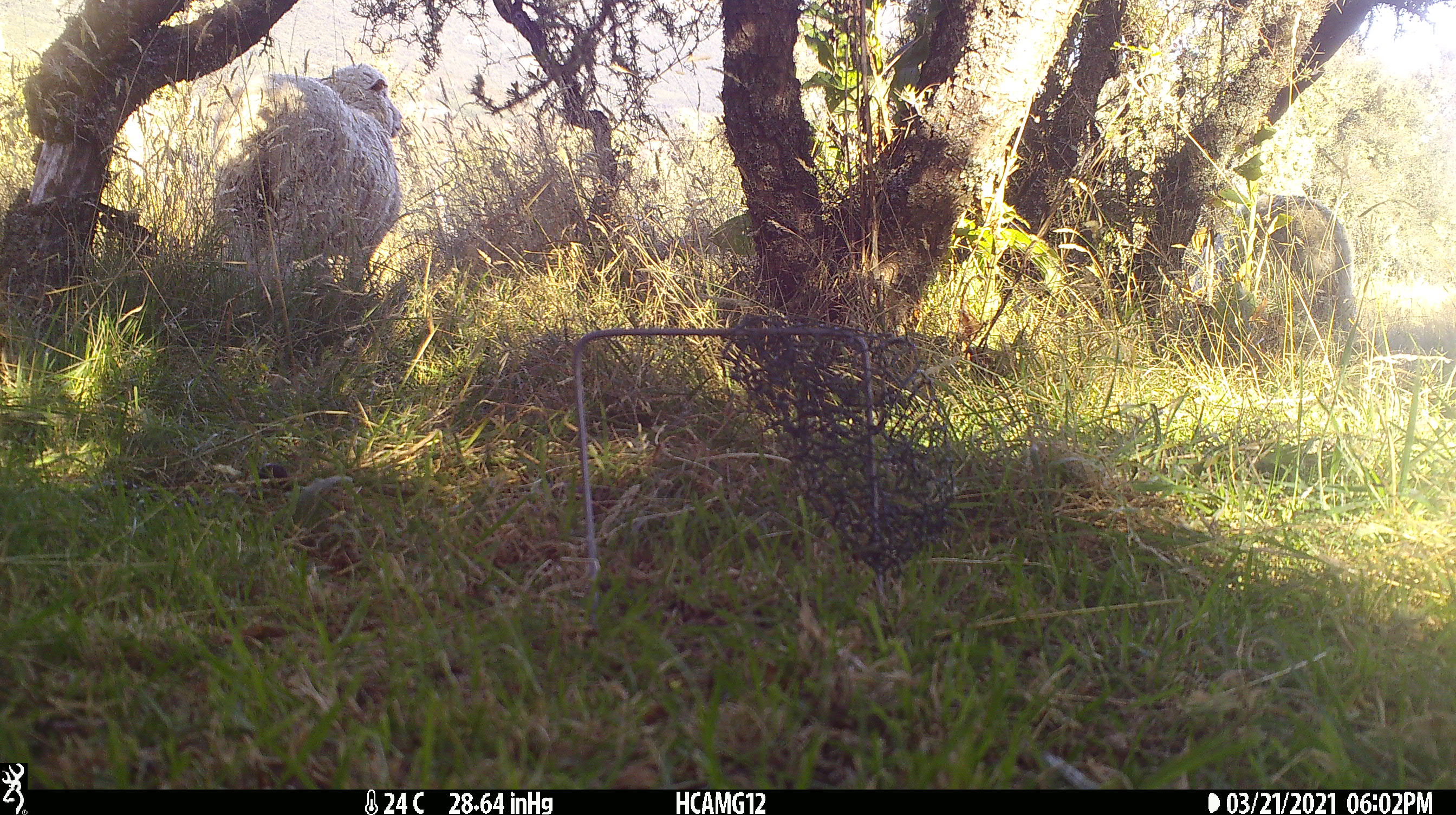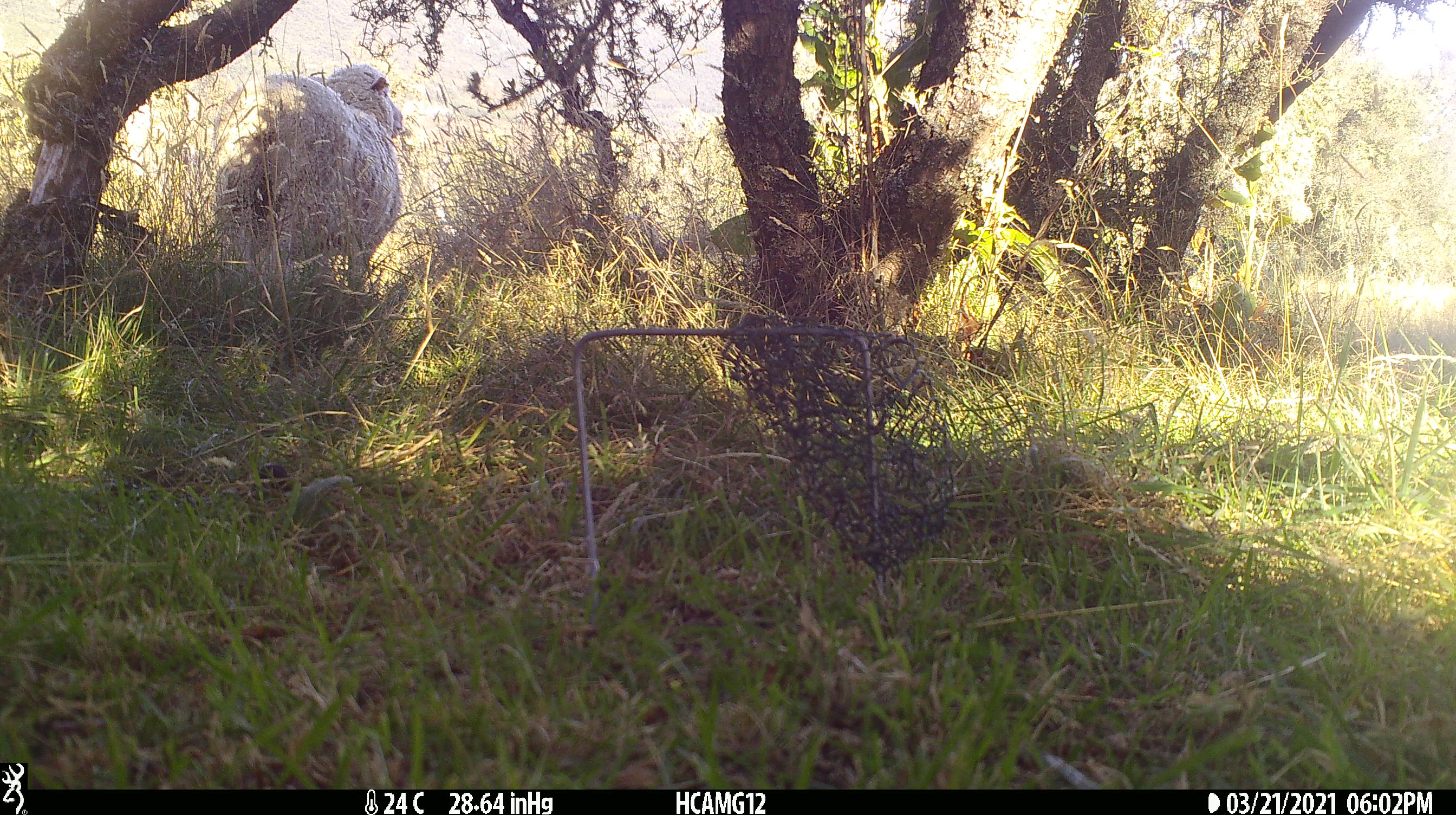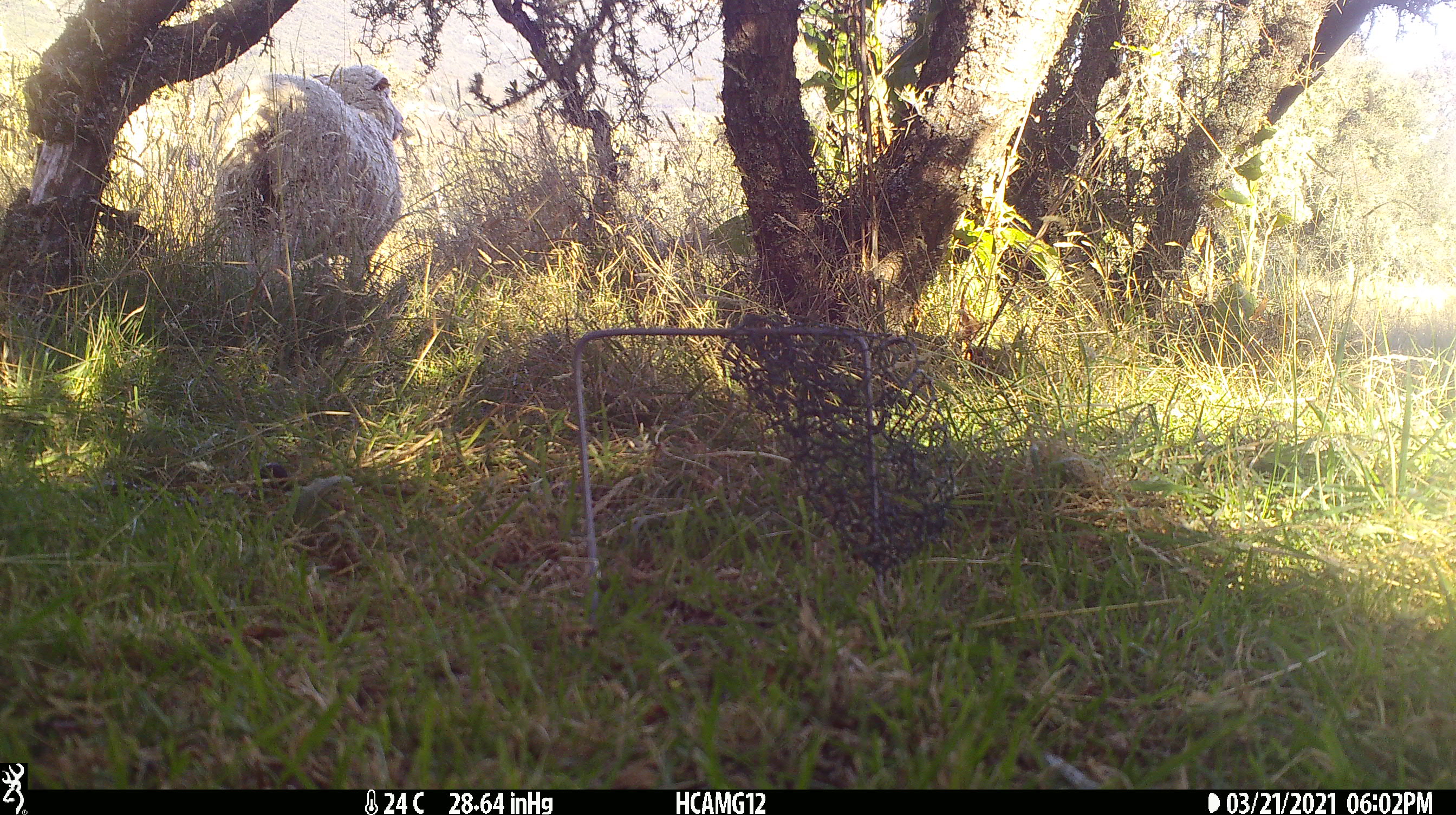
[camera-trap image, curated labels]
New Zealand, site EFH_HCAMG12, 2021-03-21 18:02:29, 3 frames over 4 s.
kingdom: Animalia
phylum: Chordata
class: Mammalia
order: Artiodactyla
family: Bovidae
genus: Ovis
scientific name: Ovis aries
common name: domestic sheep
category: sheep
Sheep (domestic sheep) (Ovis aries).